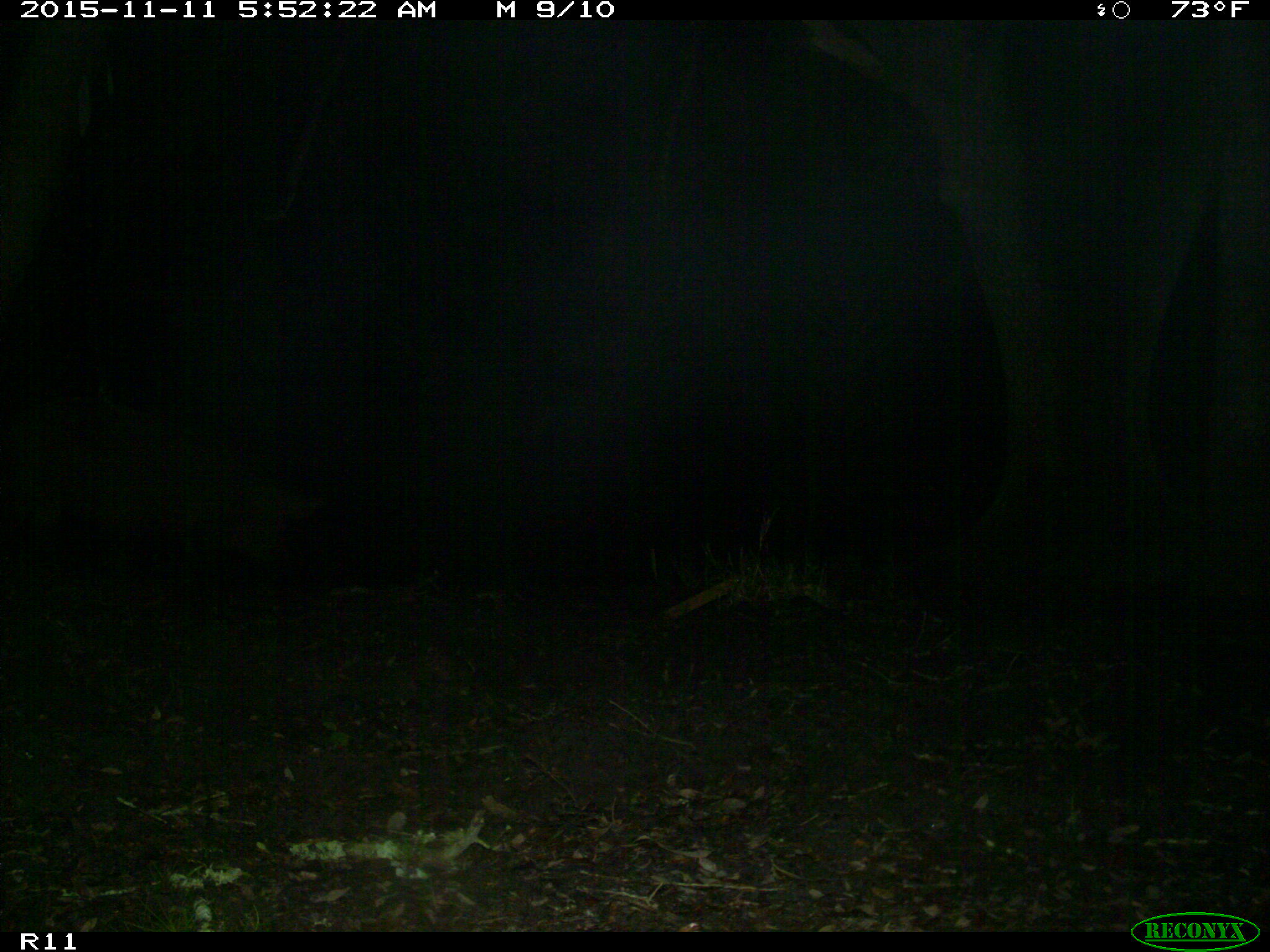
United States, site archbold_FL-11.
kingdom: Animalia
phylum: Chordata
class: Mammalia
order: Artiodactyla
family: Suidae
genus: Sus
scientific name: Sus scrofa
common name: wild boar